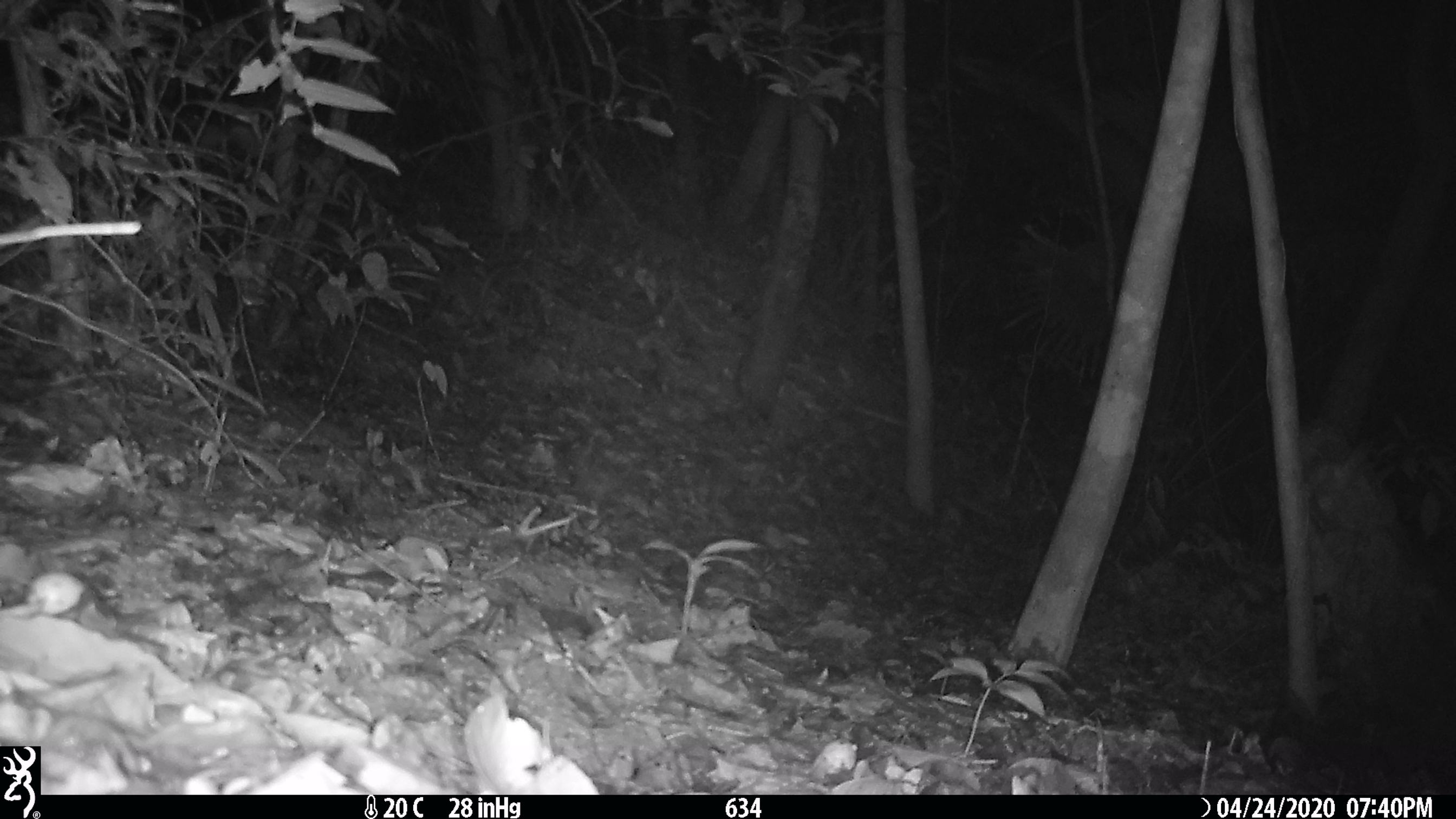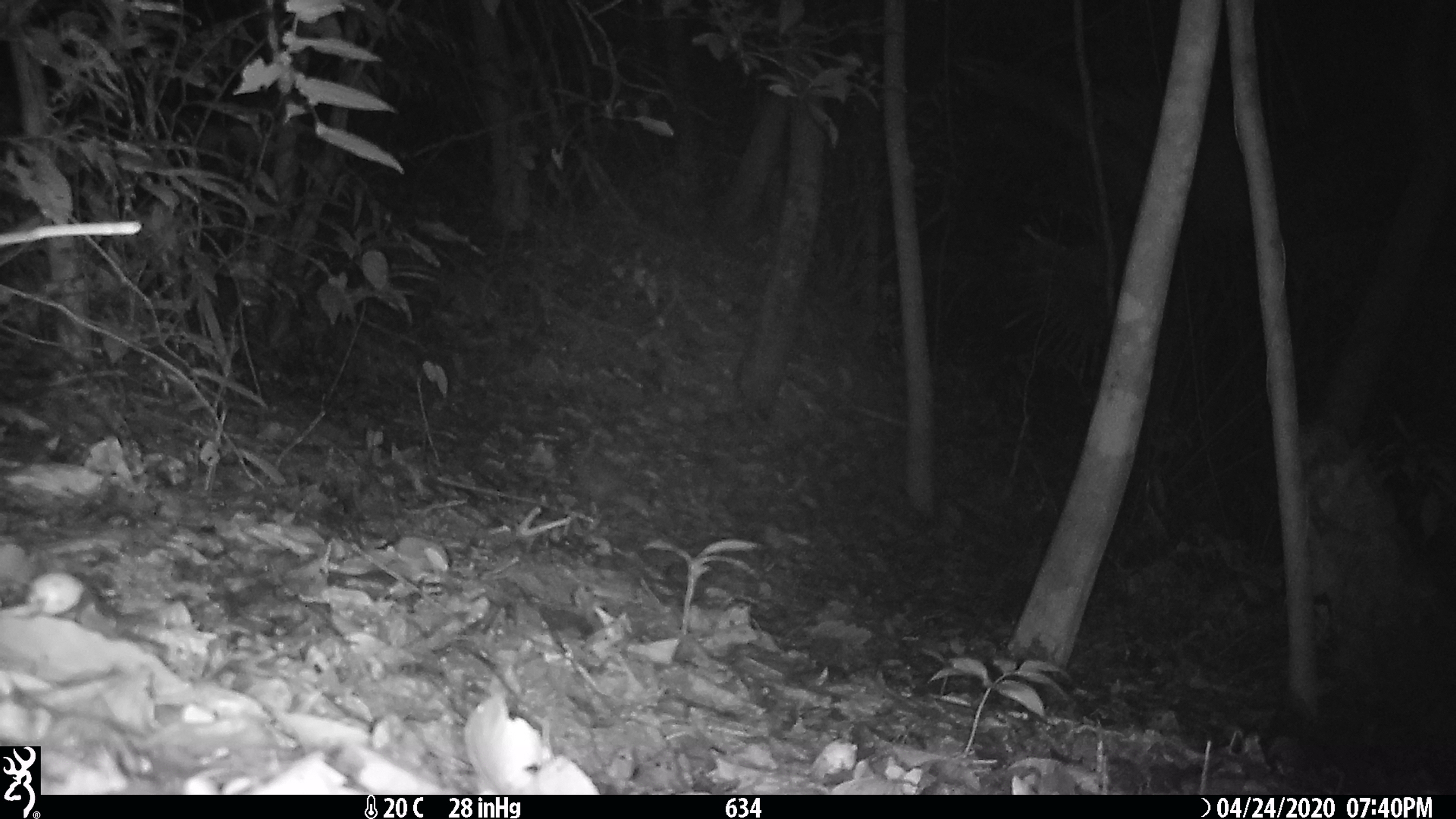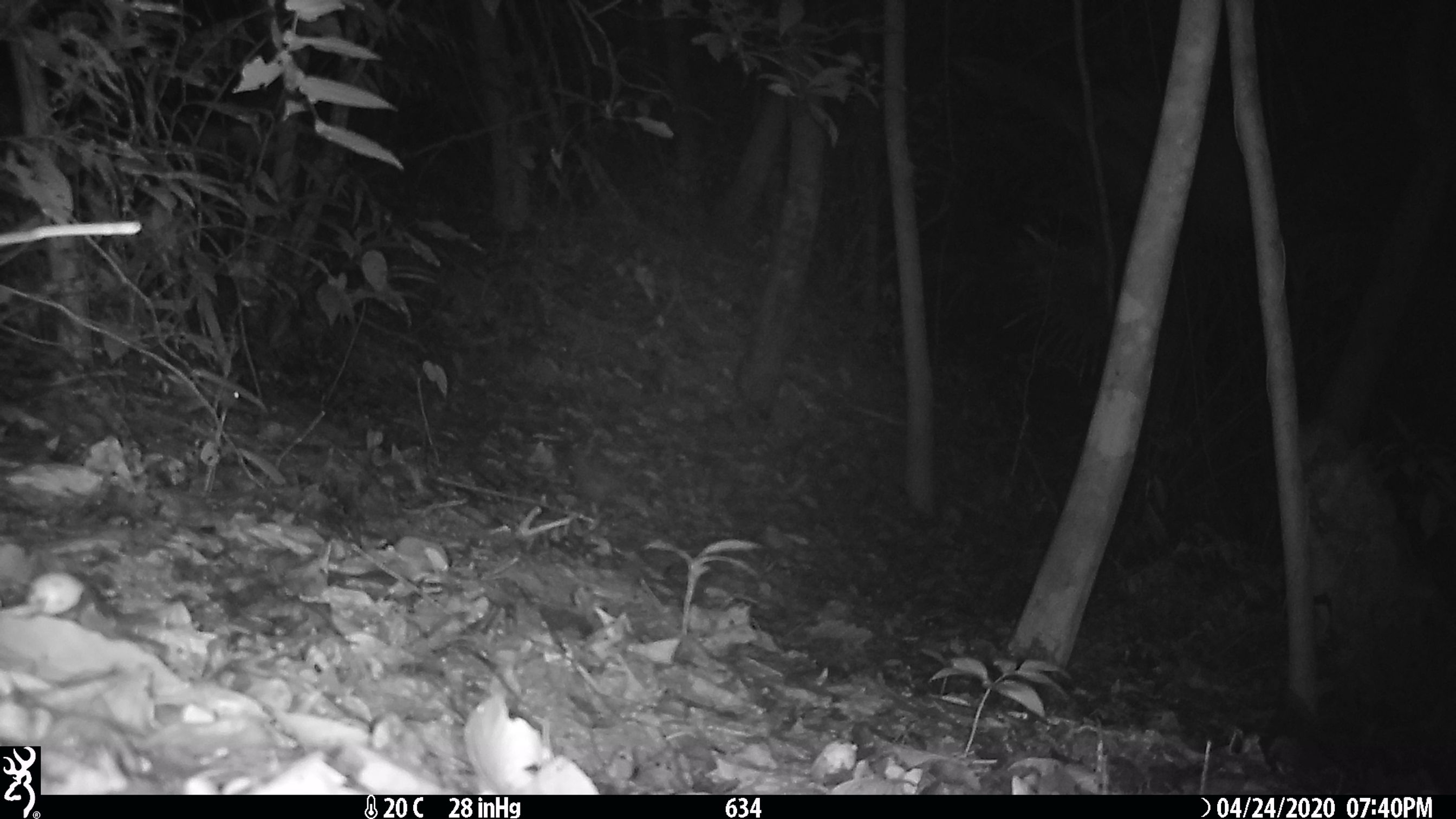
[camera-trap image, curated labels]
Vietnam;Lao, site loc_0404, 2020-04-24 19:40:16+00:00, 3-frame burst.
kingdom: Animalia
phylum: Chordata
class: Mammalia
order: Carnivora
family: Mustelidae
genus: Melogale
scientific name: Melogale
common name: ferret badger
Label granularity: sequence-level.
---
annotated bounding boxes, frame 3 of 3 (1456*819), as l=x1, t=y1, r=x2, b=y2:
ferret badger: l=169, t=373, r=244, b=413